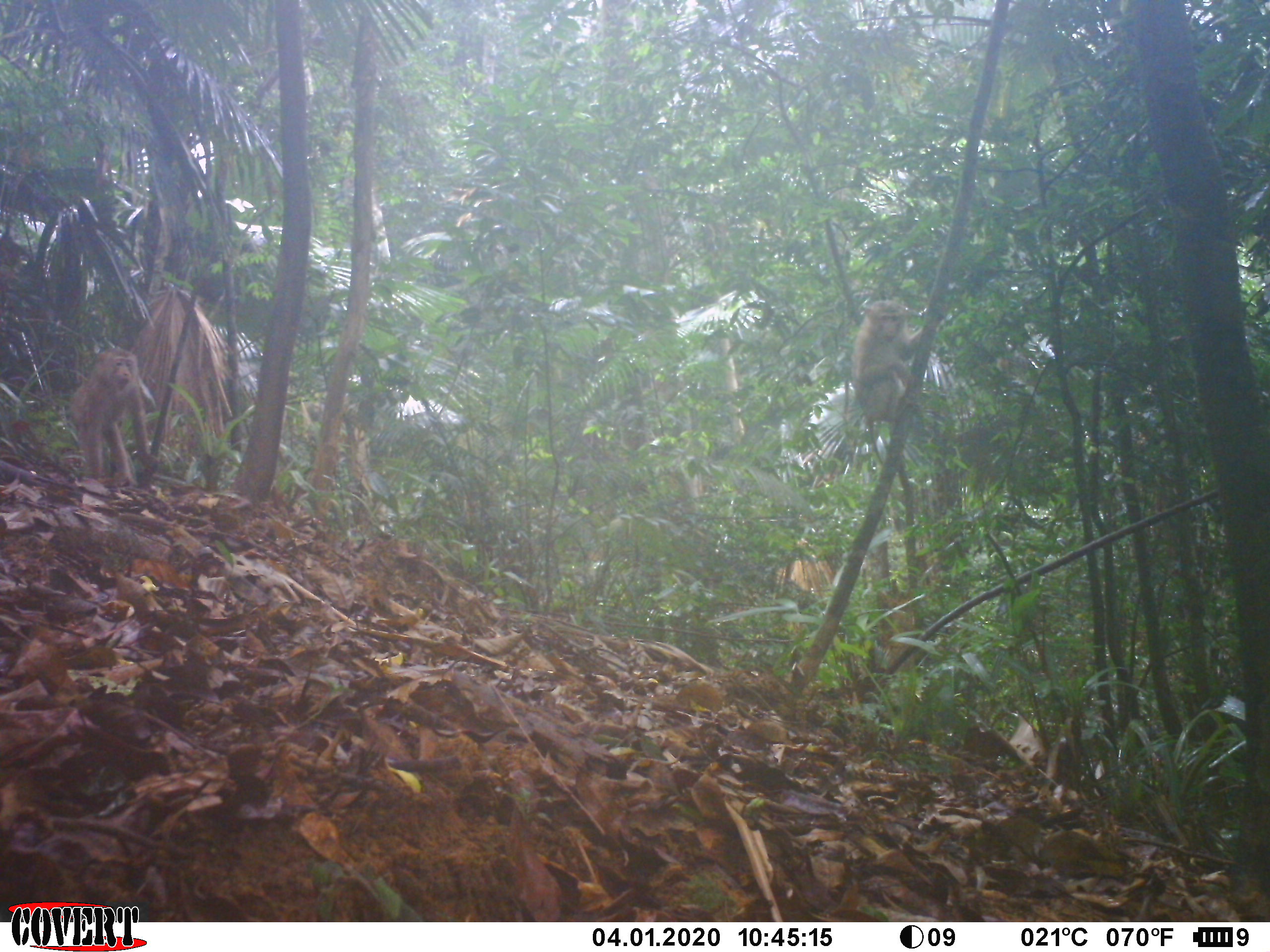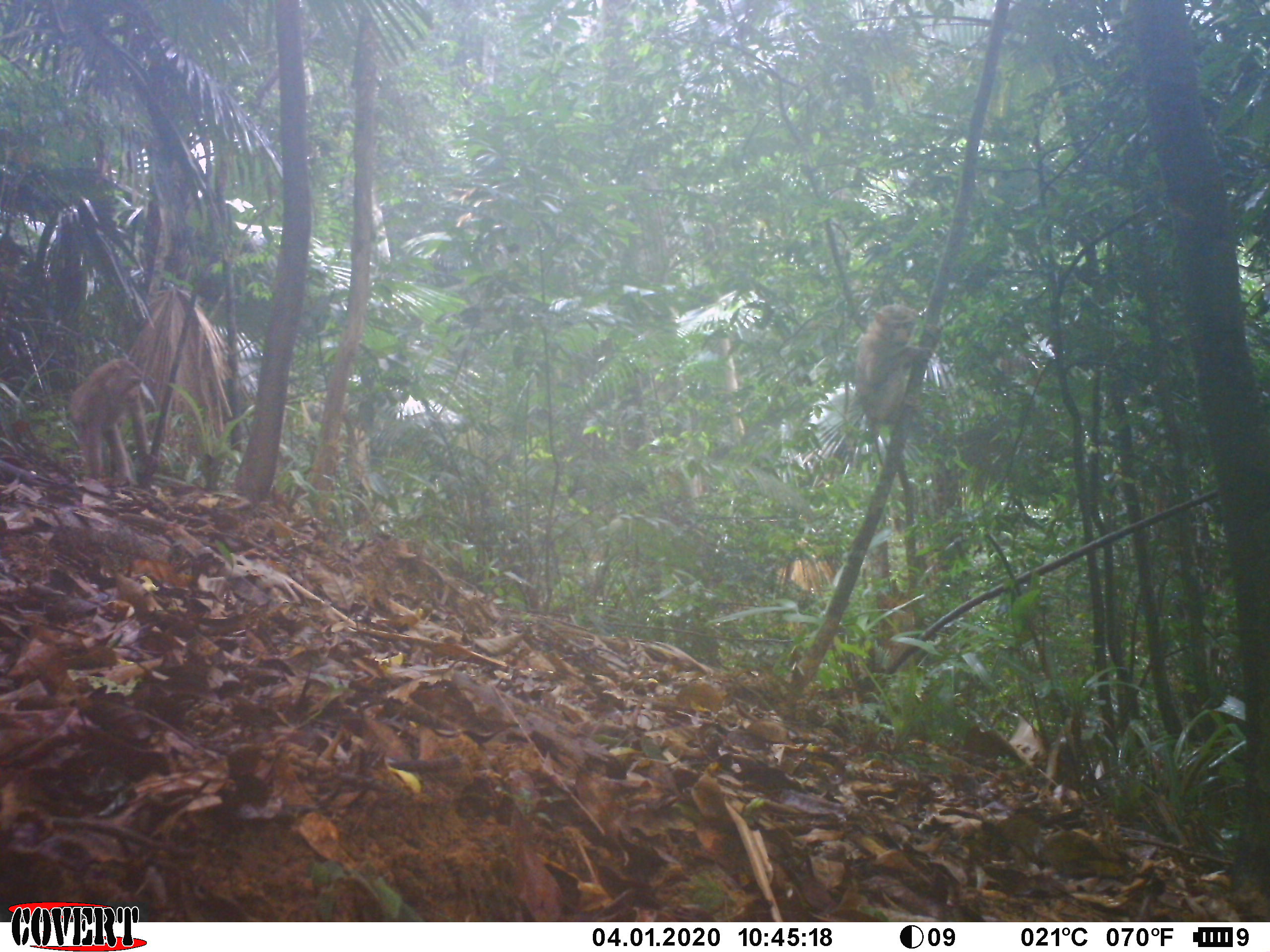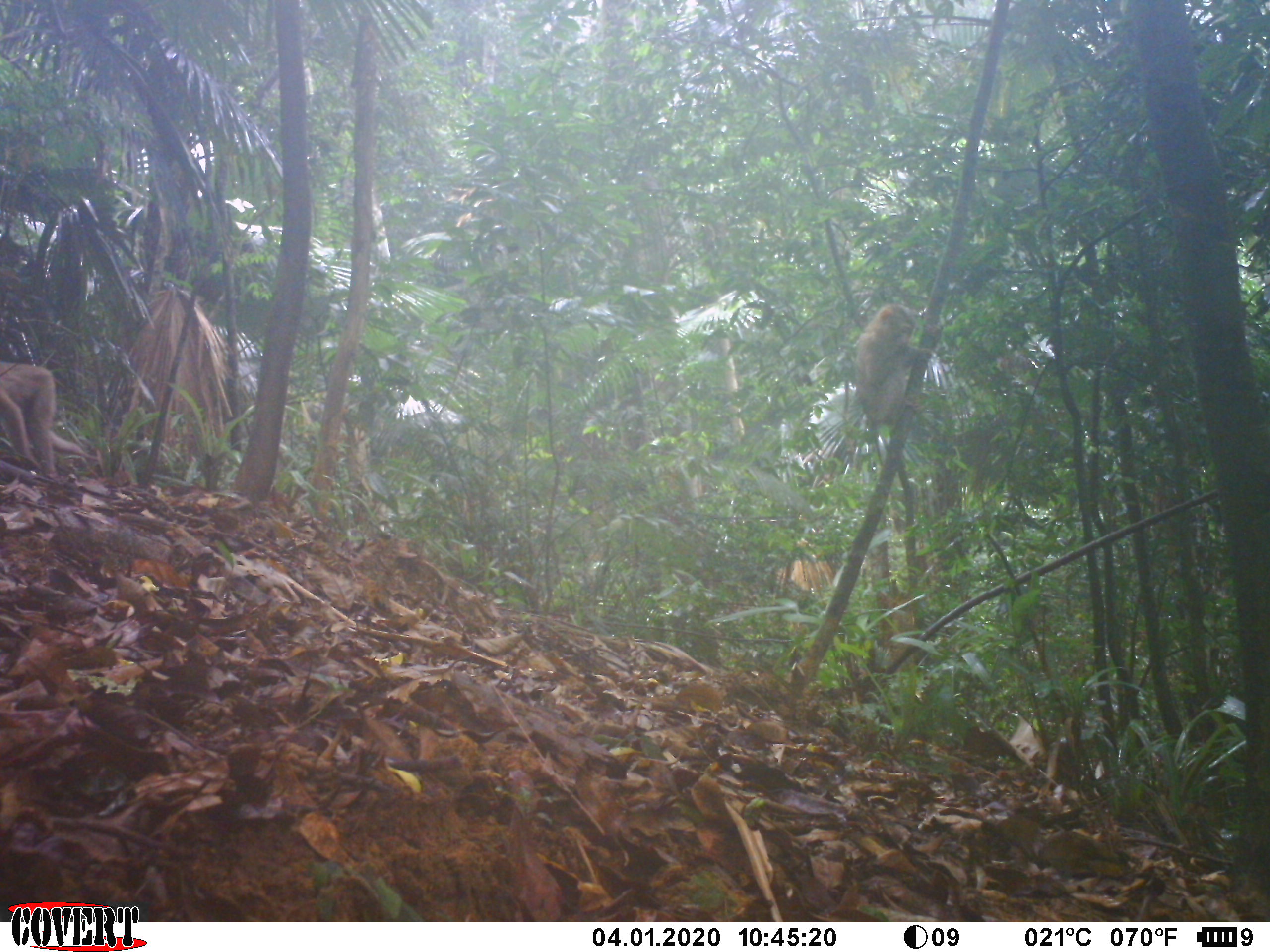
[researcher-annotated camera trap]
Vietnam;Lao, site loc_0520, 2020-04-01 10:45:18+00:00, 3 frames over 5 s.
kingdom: Animalia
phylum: Chordata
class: Mammalia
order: Primates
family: Cercopithecidae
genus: Macaca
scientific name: Macaca nemestrina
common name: pig-tailed macaque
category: pig tailed macaque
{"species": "pig tailed macaque (pig-tailed macaque) (Macaca nemestrina)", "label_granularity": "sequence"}